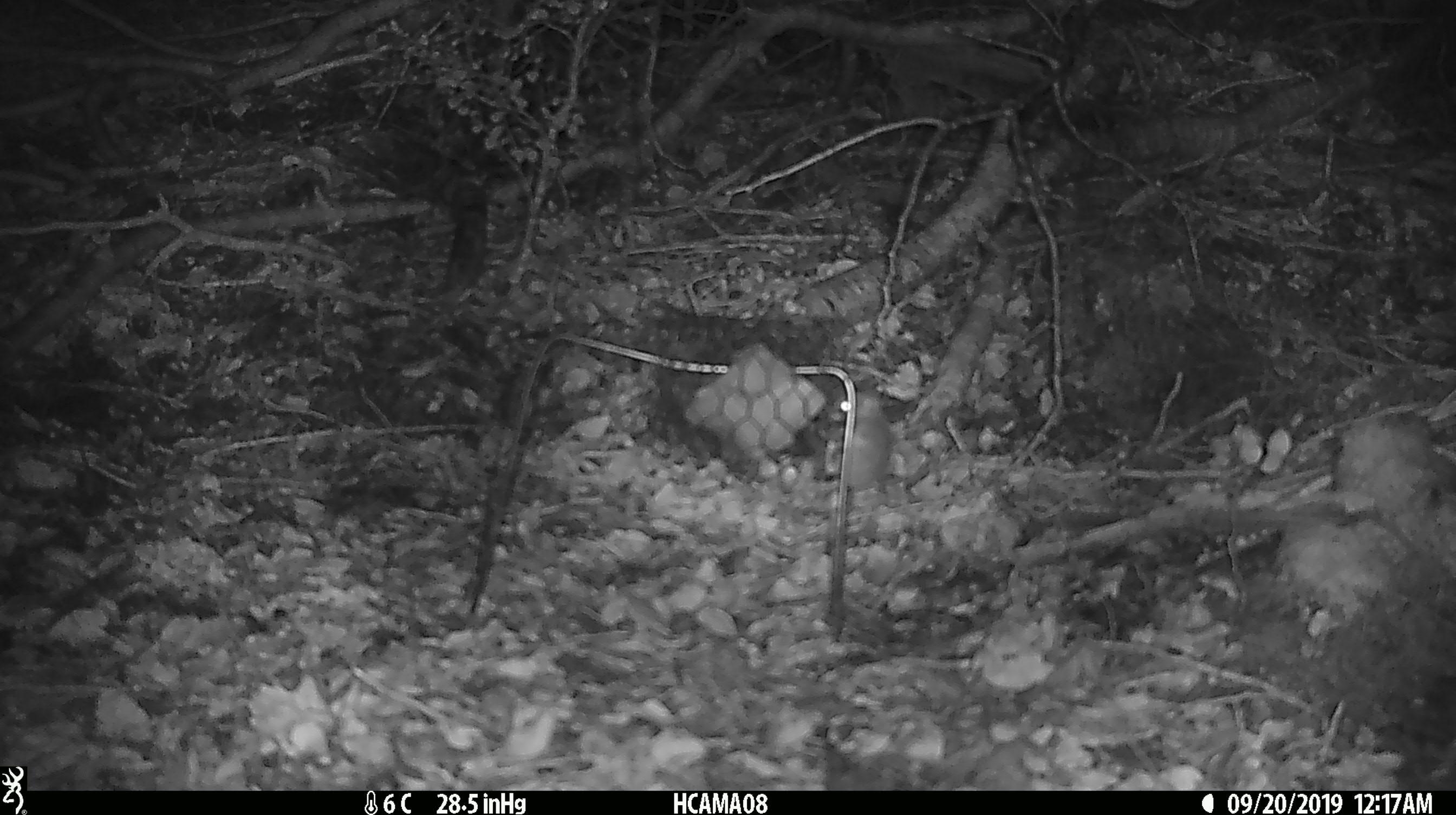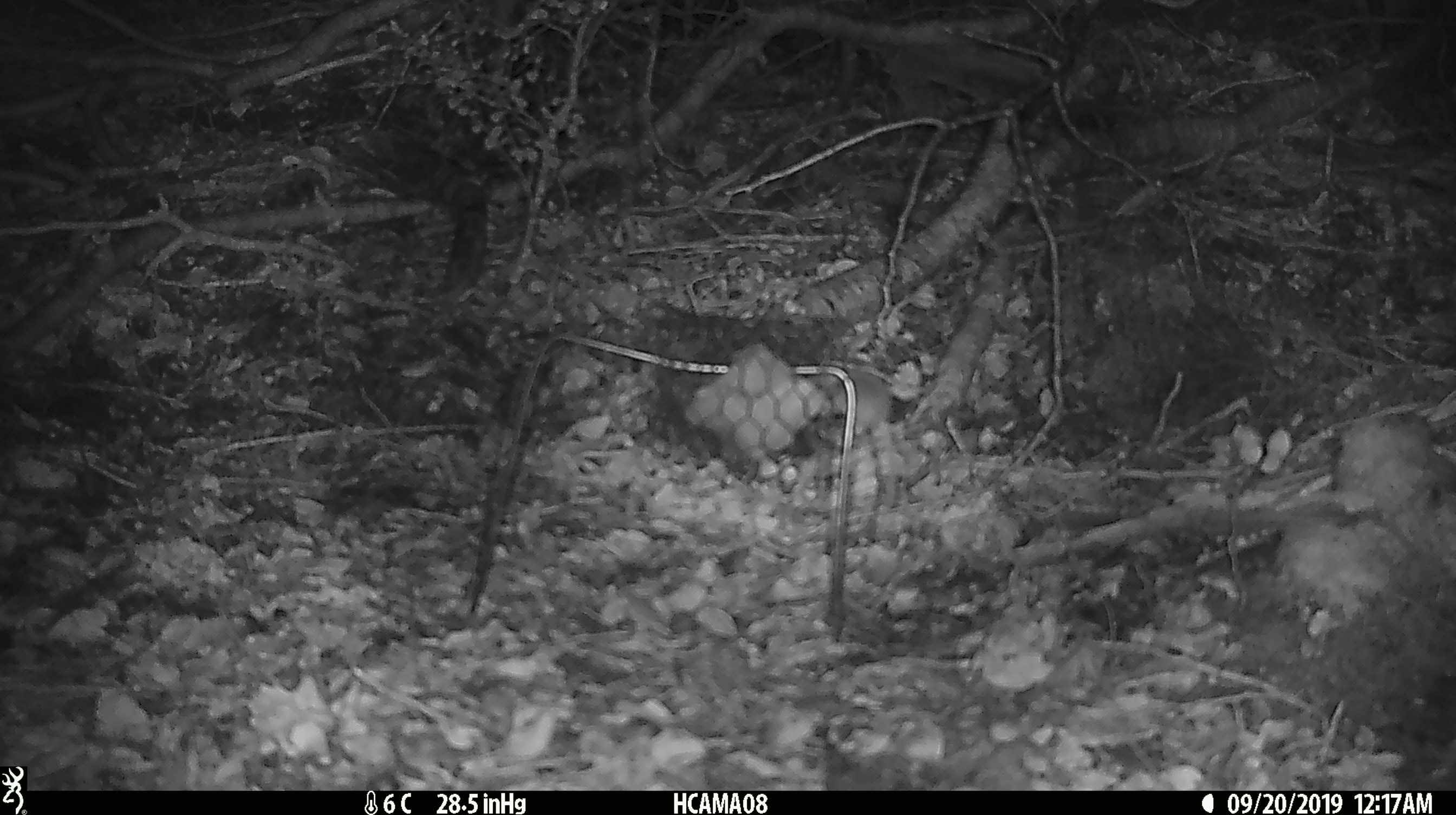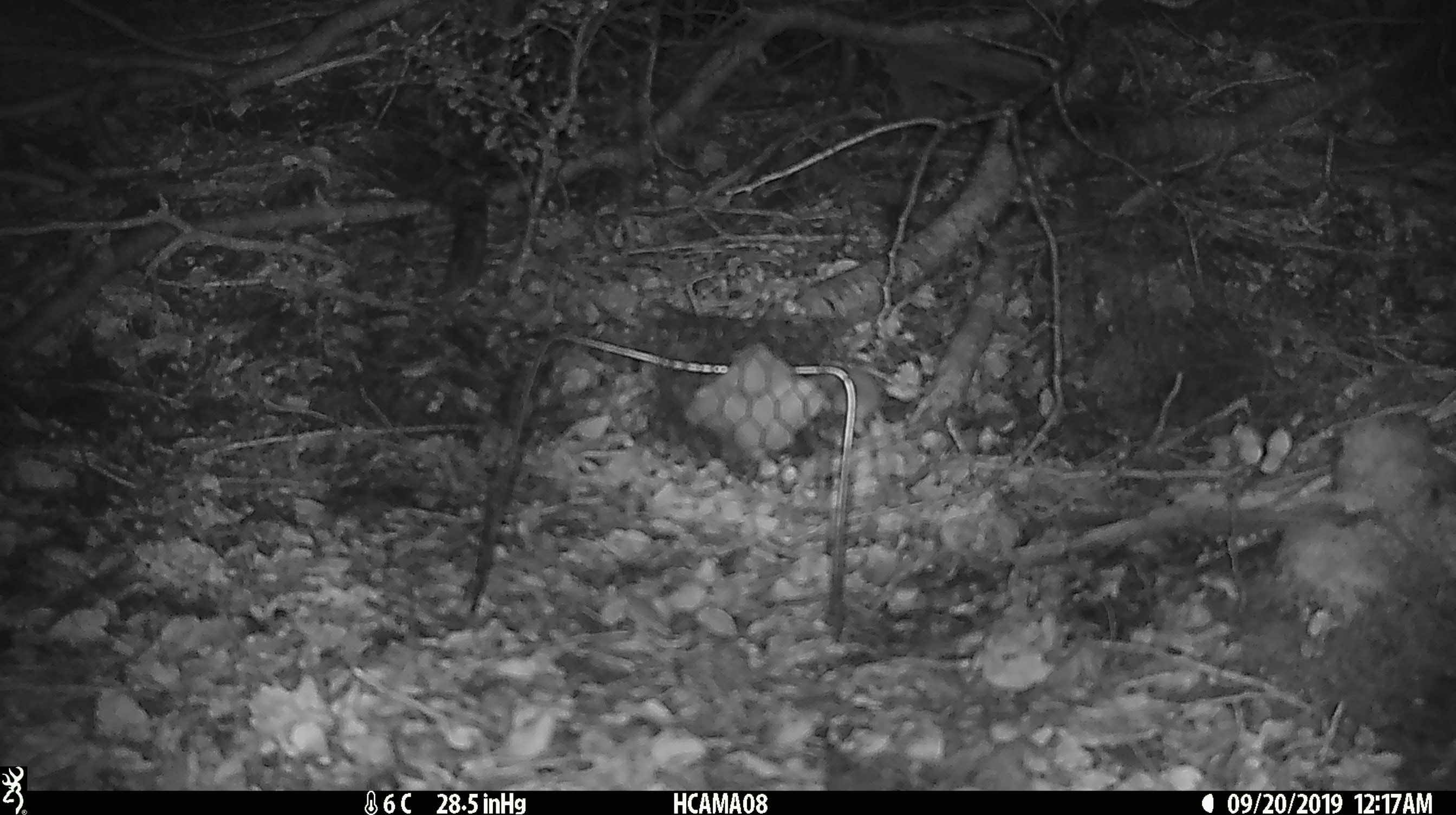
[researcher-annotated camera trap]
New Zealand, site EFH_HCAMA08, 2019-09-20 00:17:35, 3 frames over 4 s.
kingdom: Animalia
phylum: Chordata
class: Mammalia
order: Rodentia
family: Muridae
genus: Mus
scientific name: Mus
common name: mouse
Mouse (Mus).